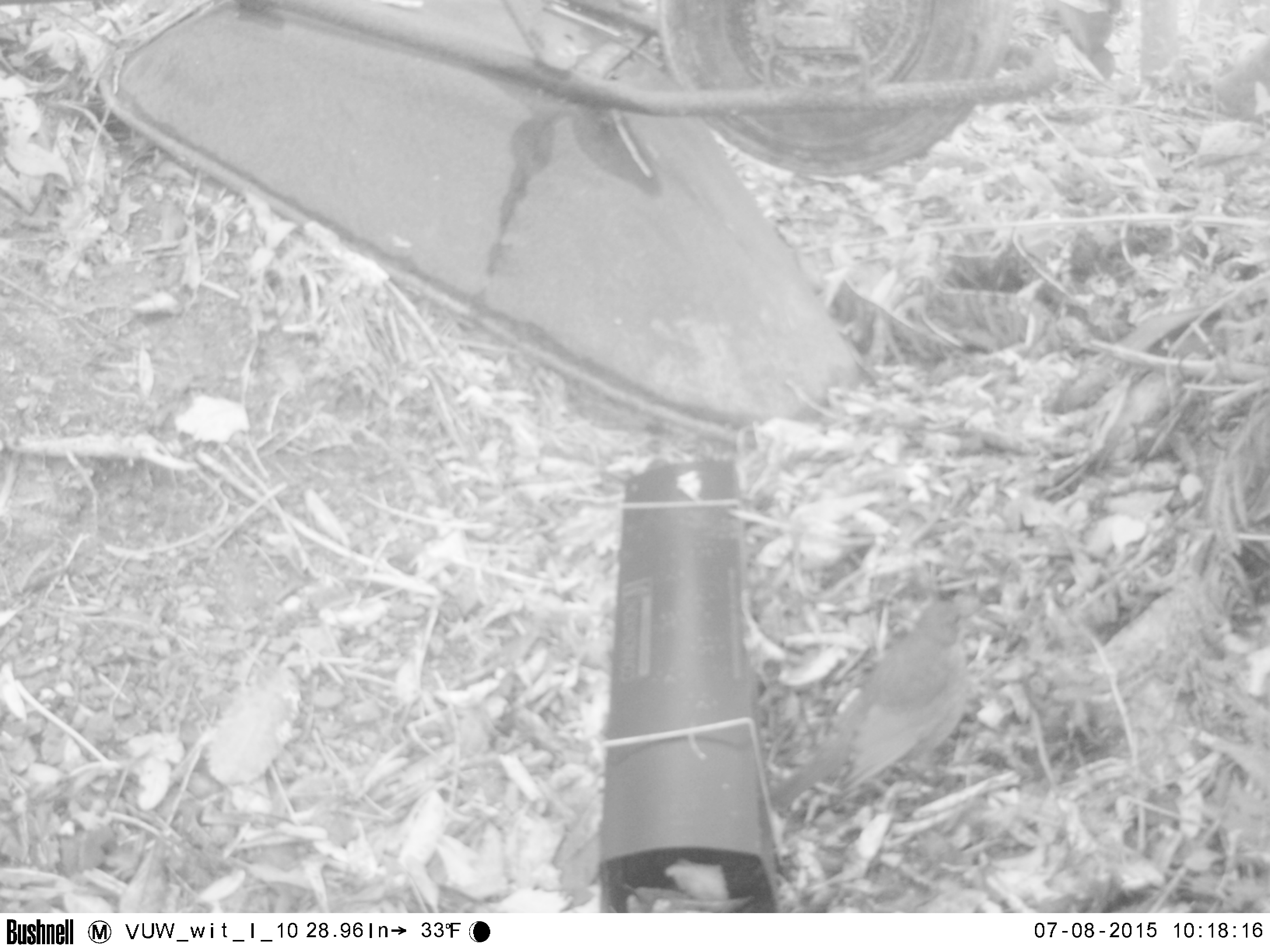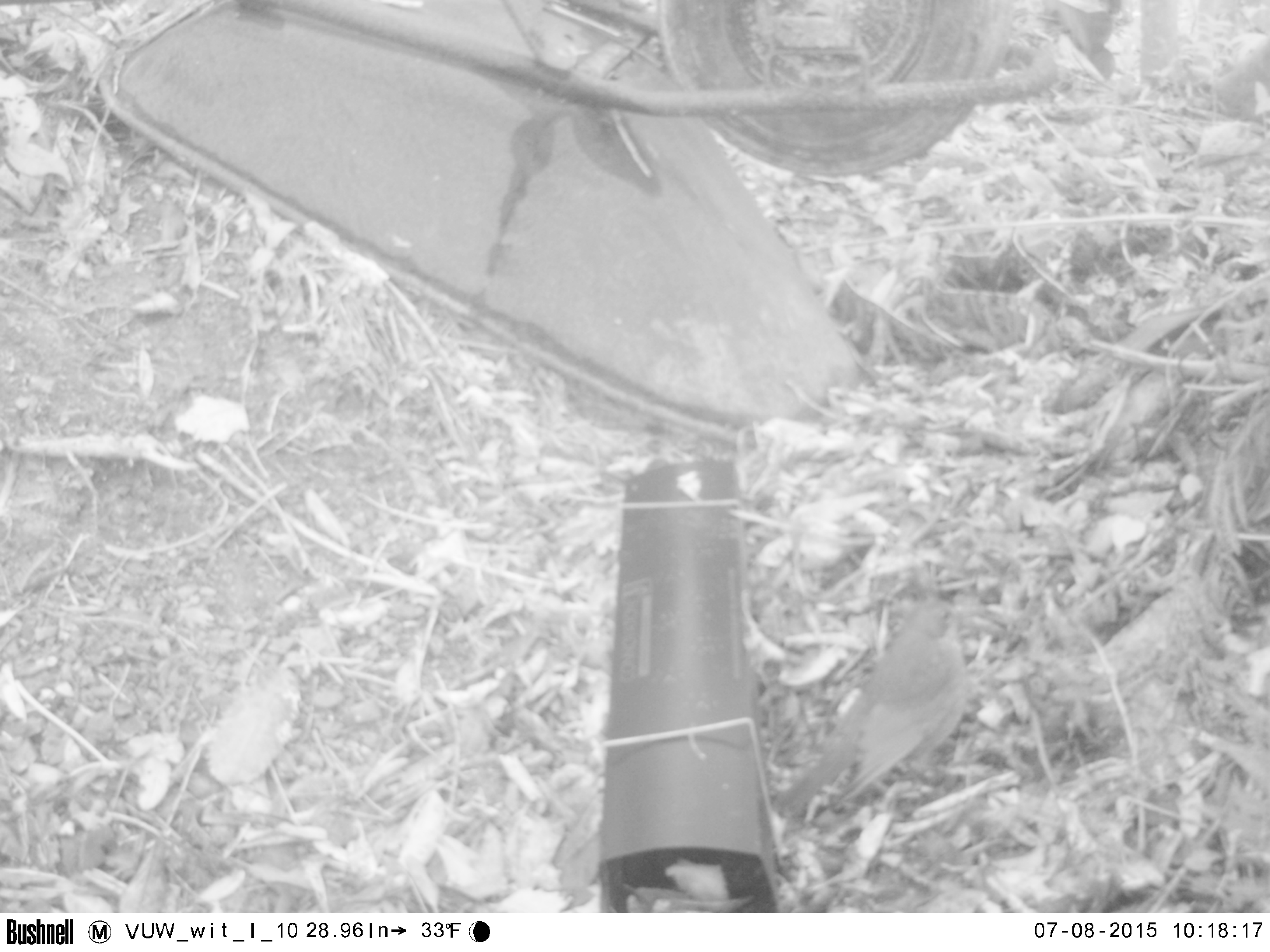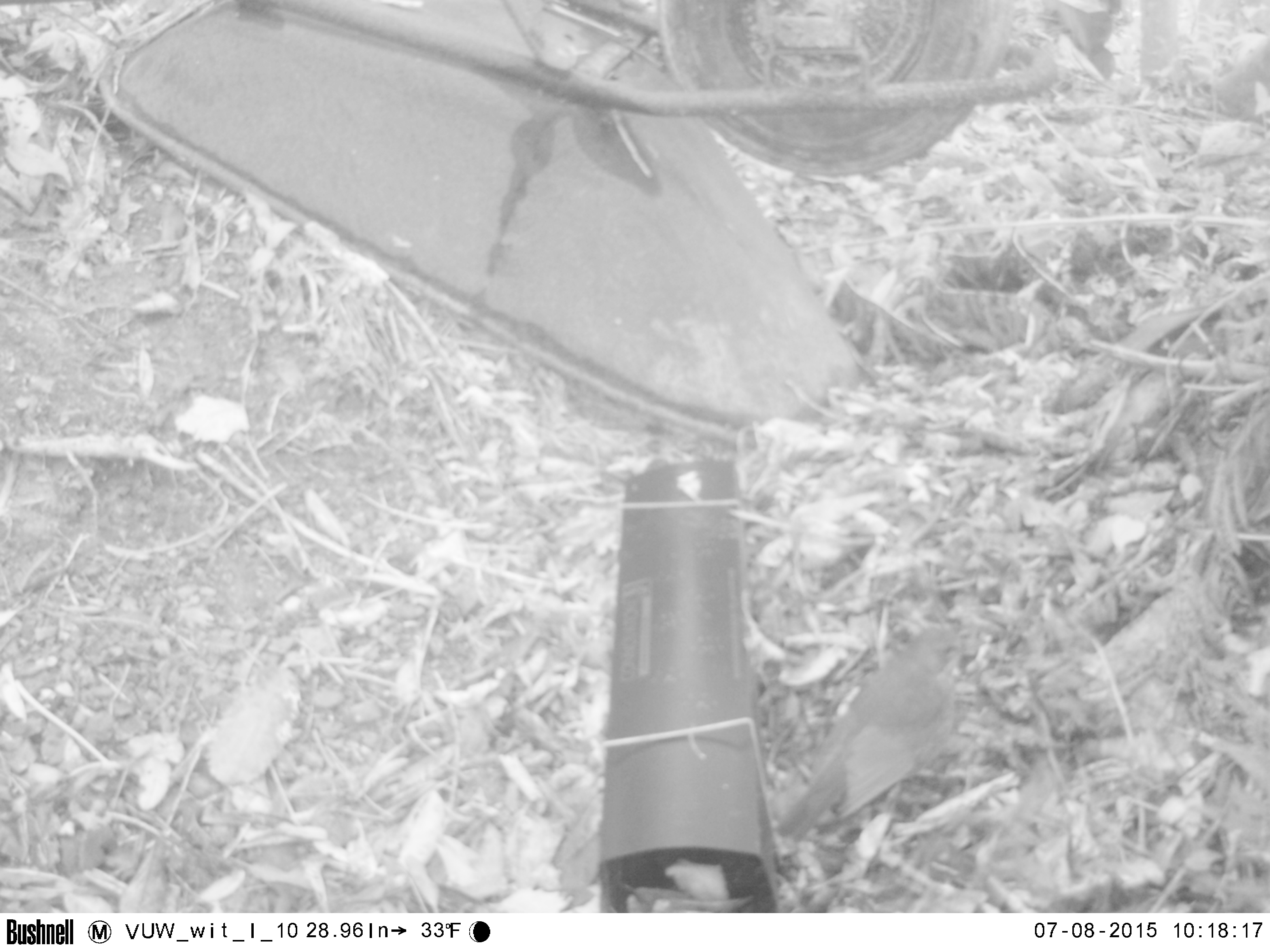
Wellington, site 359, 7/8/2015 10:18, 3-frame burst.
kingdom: Animalia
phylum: Chordata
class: Aves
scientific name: Aves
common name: bird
Bird (Aves).